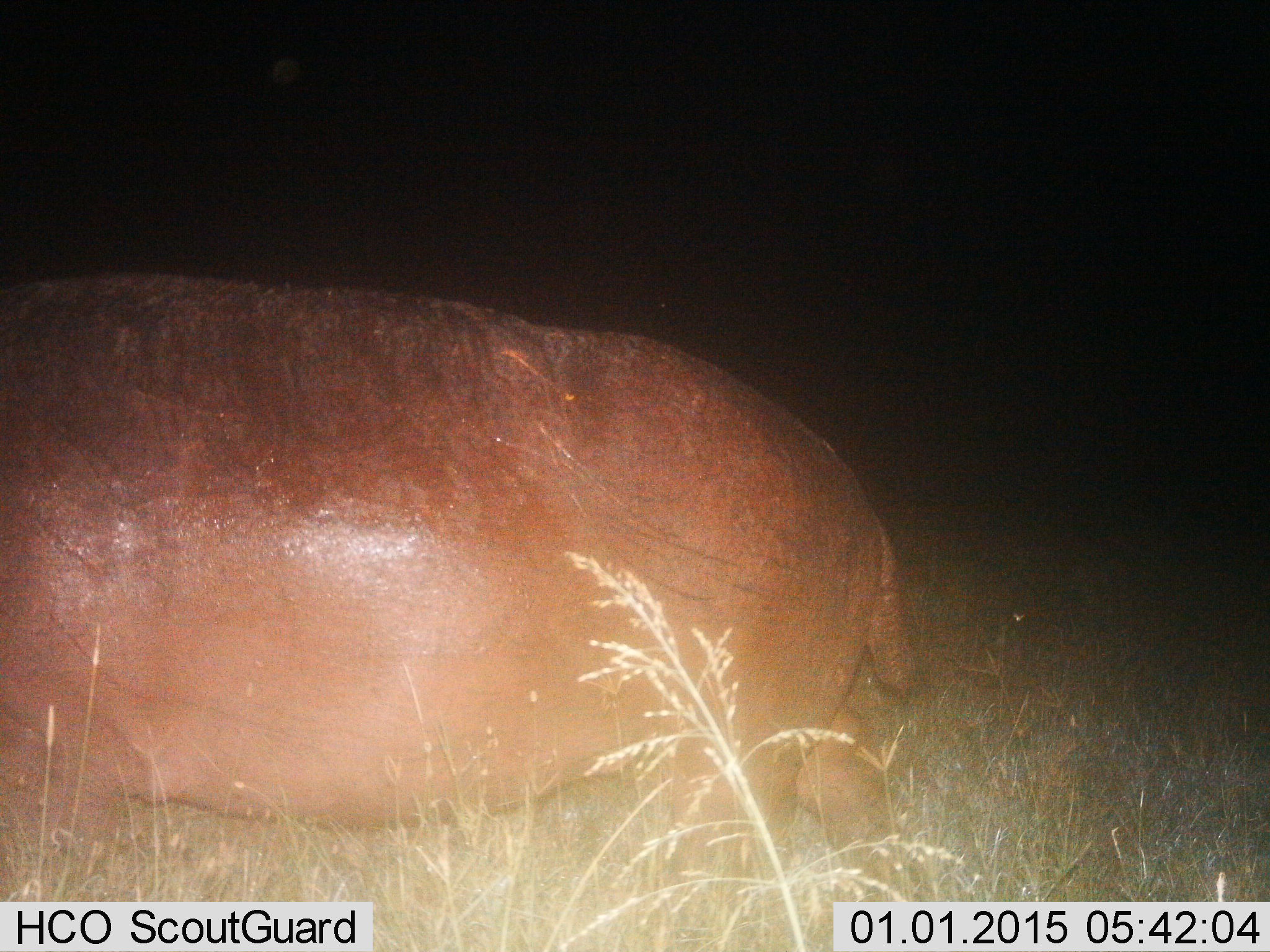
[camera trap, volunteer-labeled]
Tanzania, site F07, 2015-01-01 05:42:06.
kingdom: Animalia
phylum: Chordata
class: Mammalia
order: Artiodactyla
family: Hippopotamidae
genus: Hippopotamus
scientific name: Hippopotamus amphibius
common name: hippopotamus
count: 1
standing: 20%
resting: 0%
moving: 80%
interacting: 0%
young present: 0%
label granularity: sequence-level